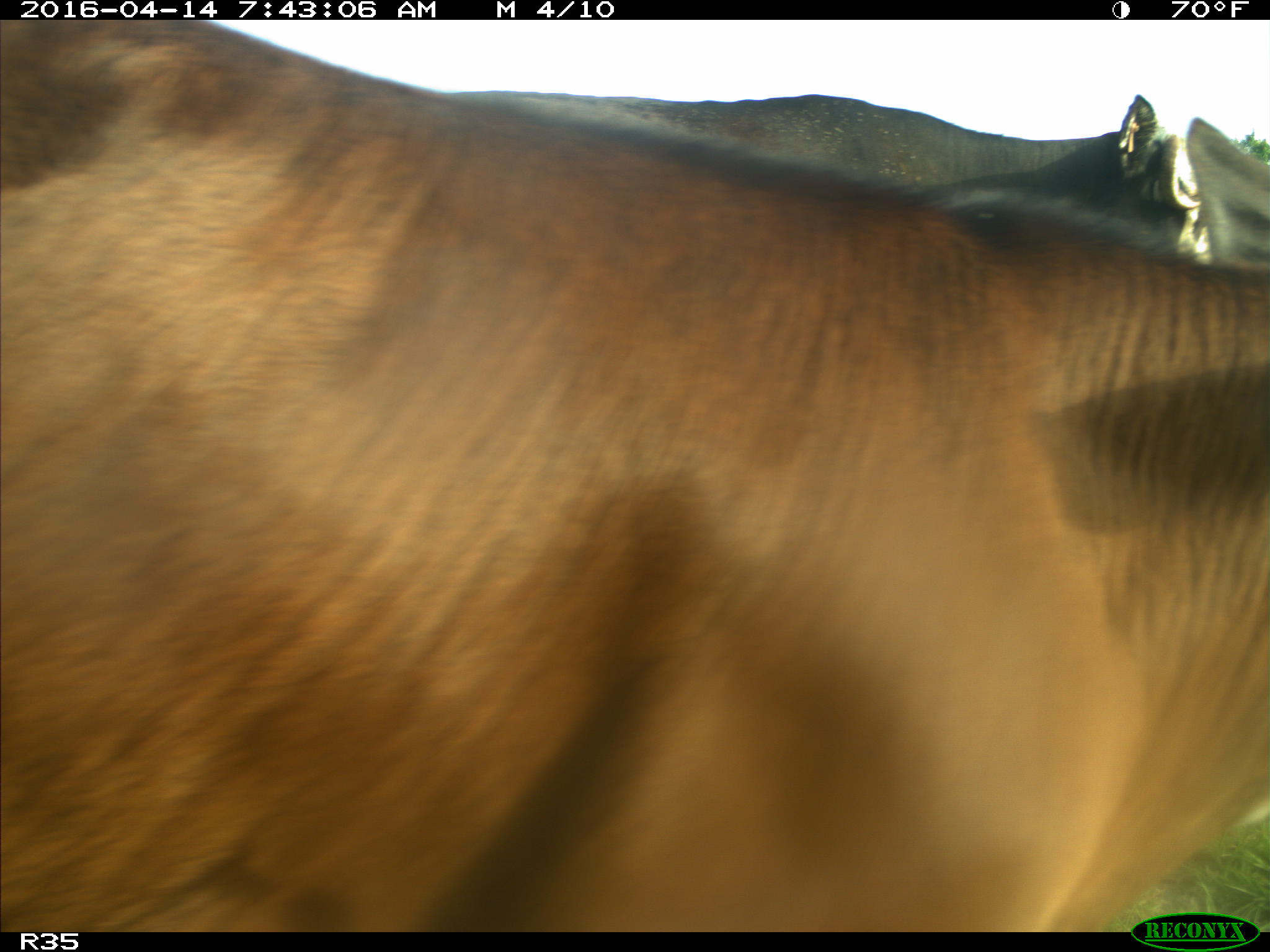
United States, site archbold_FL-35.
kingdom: Animalia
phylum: Chordata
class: Mammalia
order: Artiodactyla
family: Bovidae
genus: Bos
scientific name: Bos taurus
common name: domestic cow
Bos taurus (domestic cow).